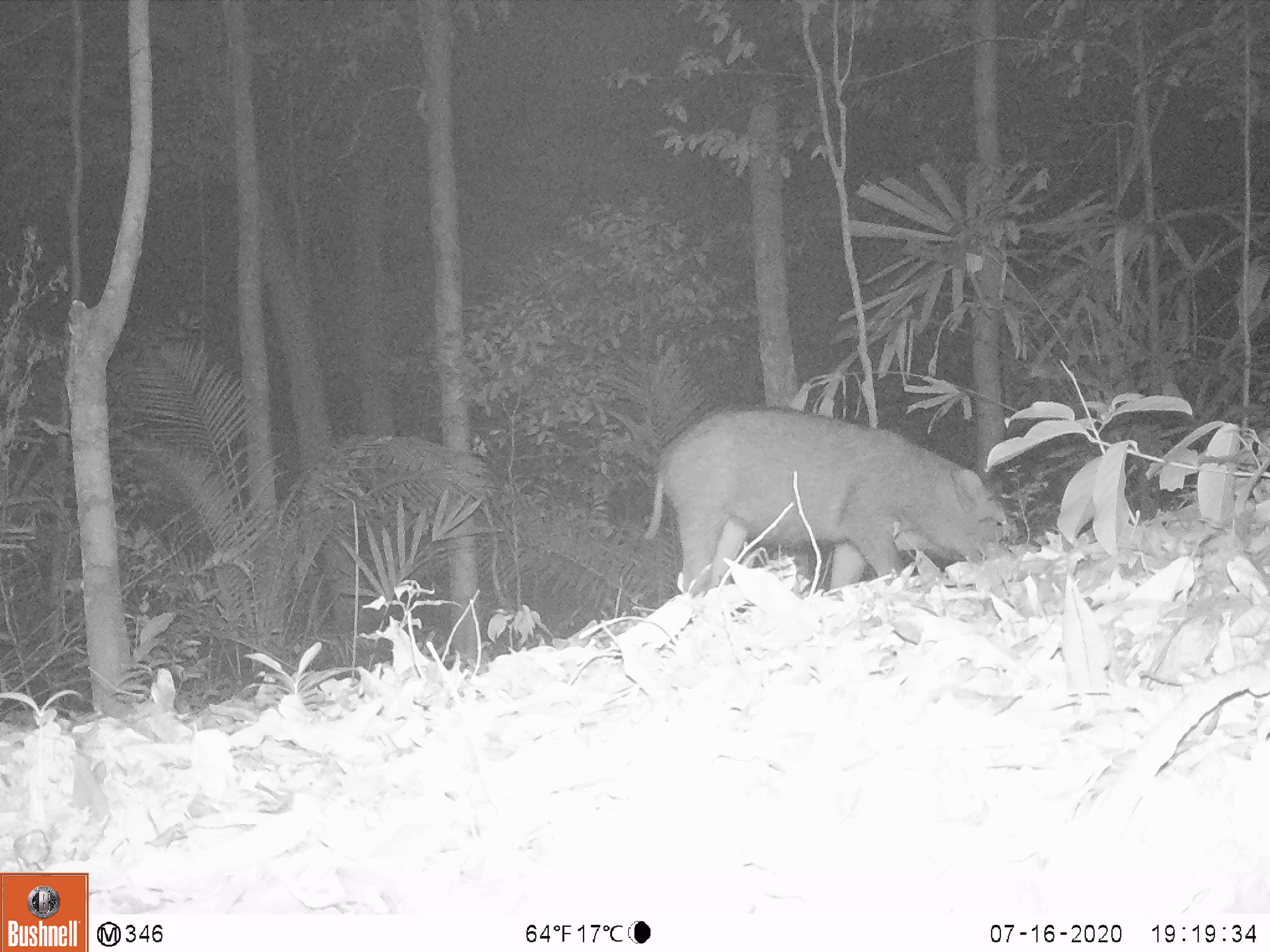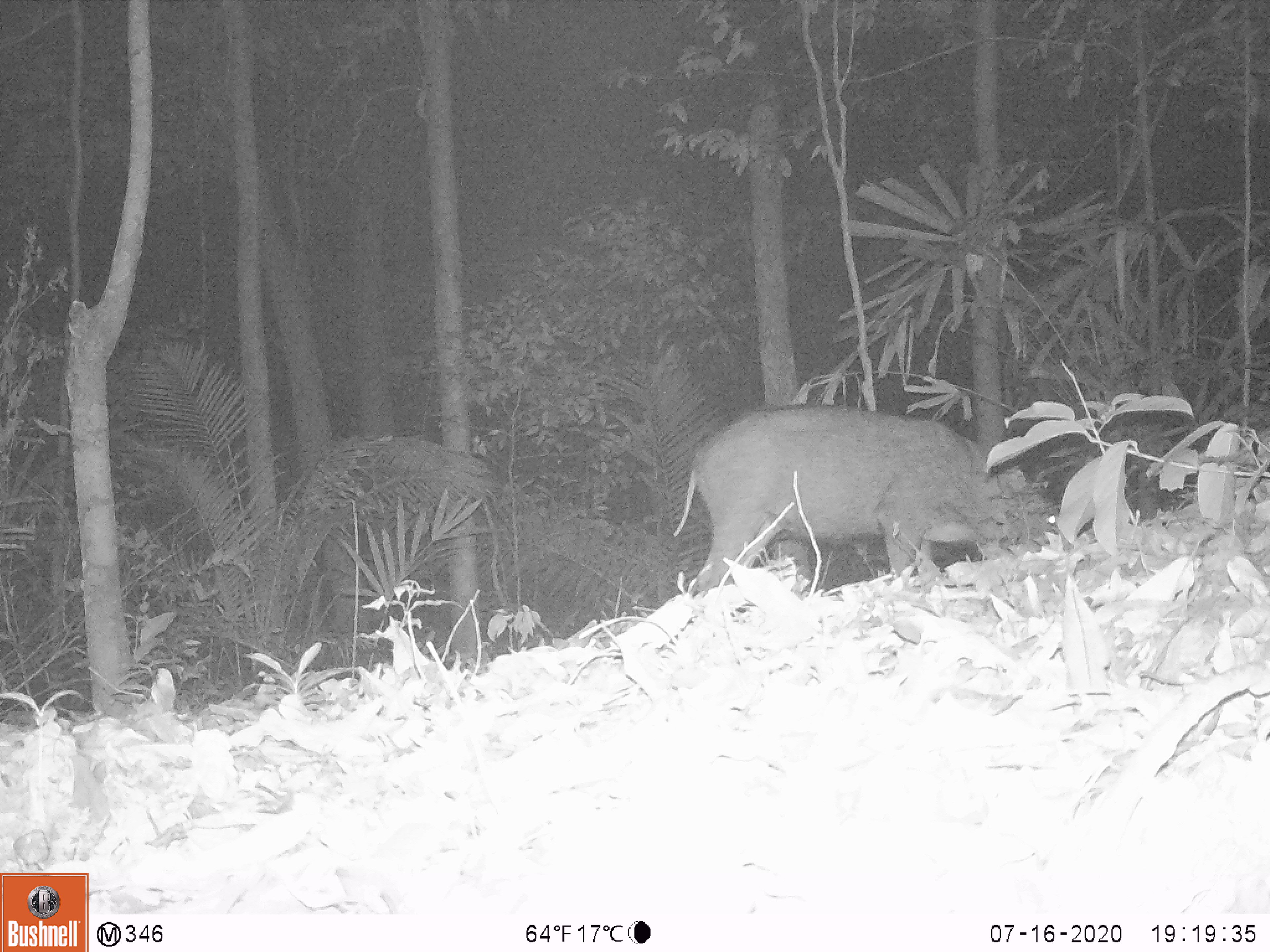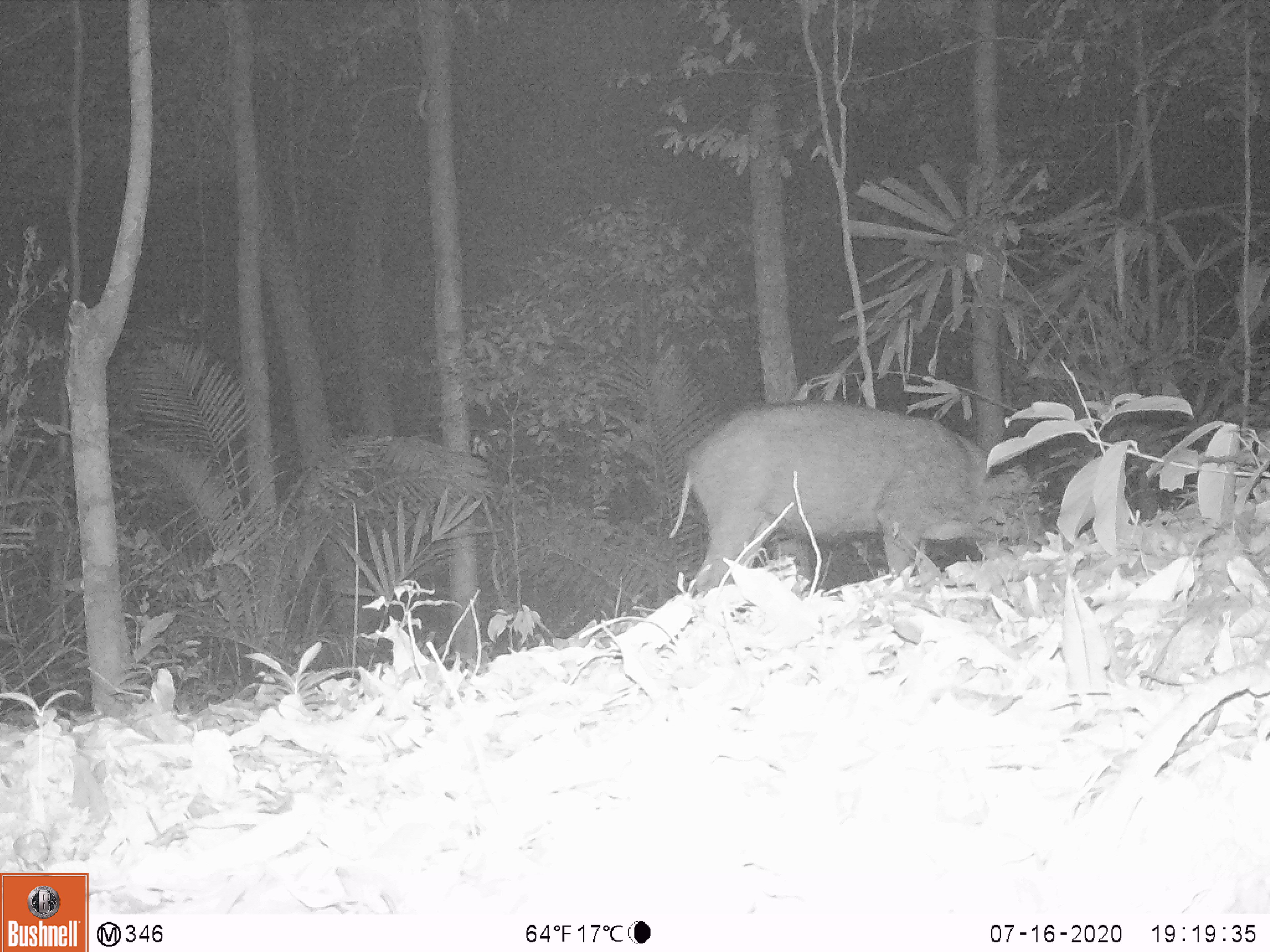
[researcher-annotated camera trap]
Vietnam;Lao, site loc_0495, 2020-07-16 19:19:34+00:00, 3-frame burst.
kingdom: Animalia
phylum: Chordata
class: Mammalia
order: Artiodactyla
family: Suidae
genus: Sus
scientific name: Sus scrofa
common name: eurasian wild pig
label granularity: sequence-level